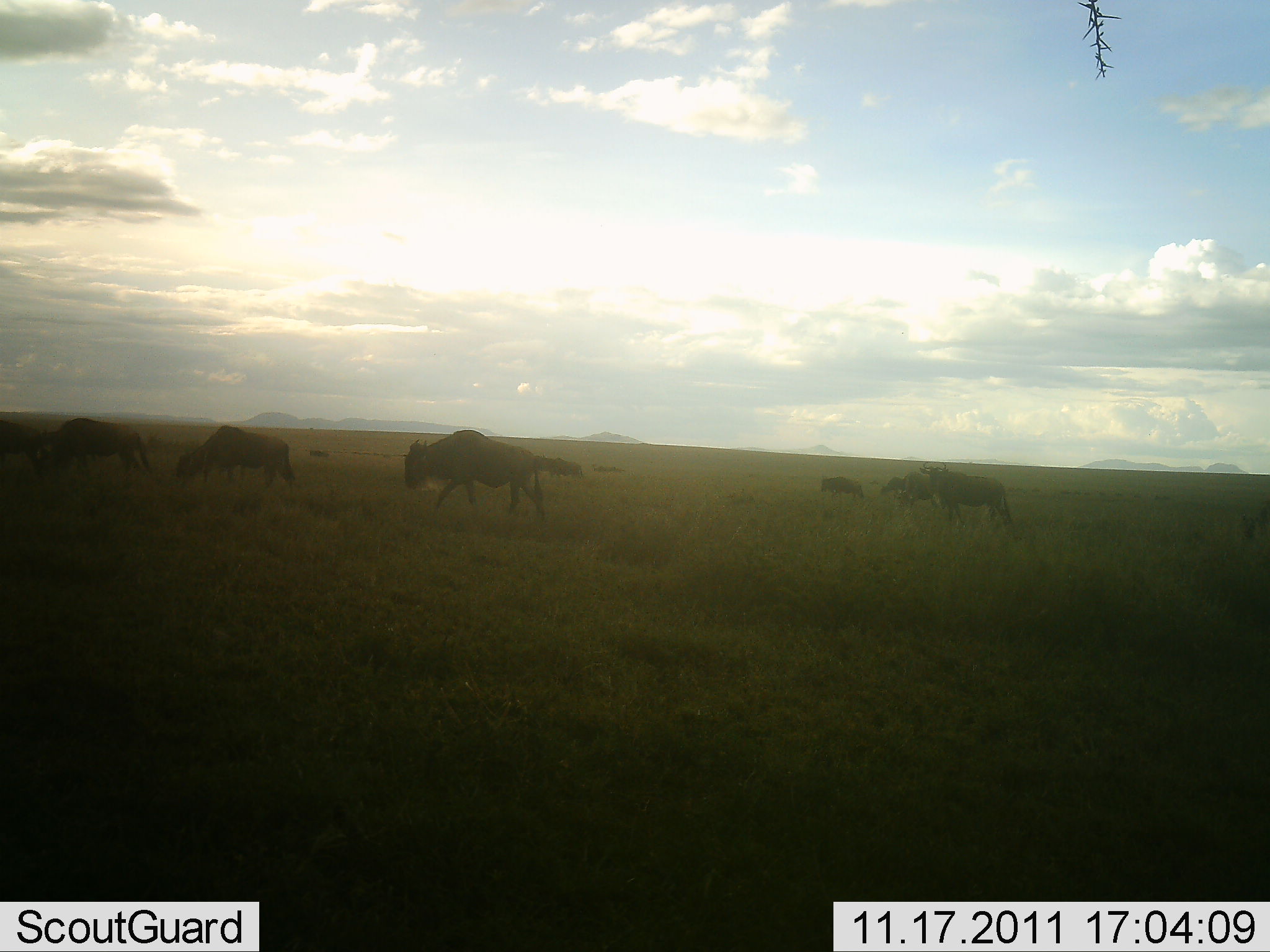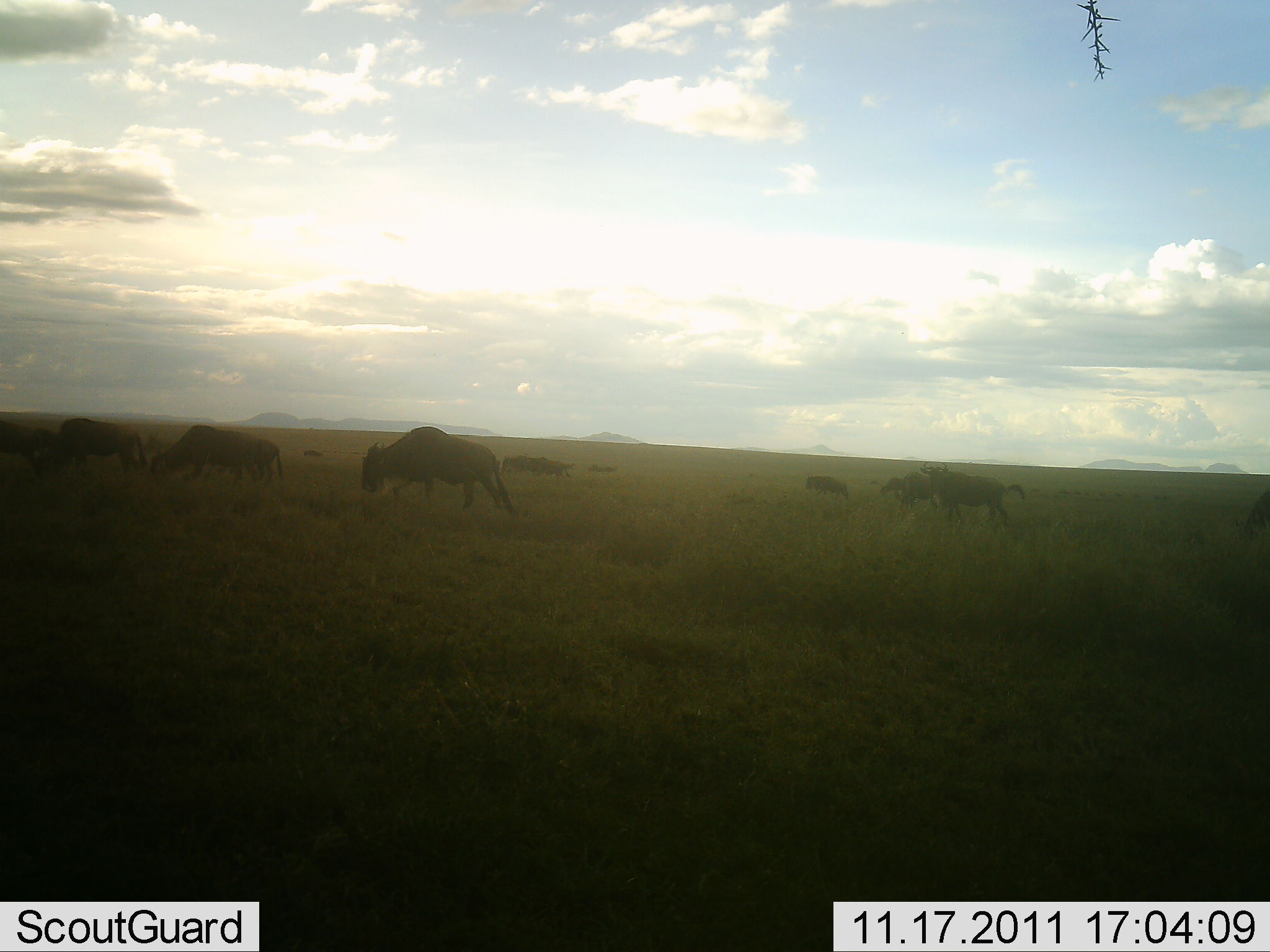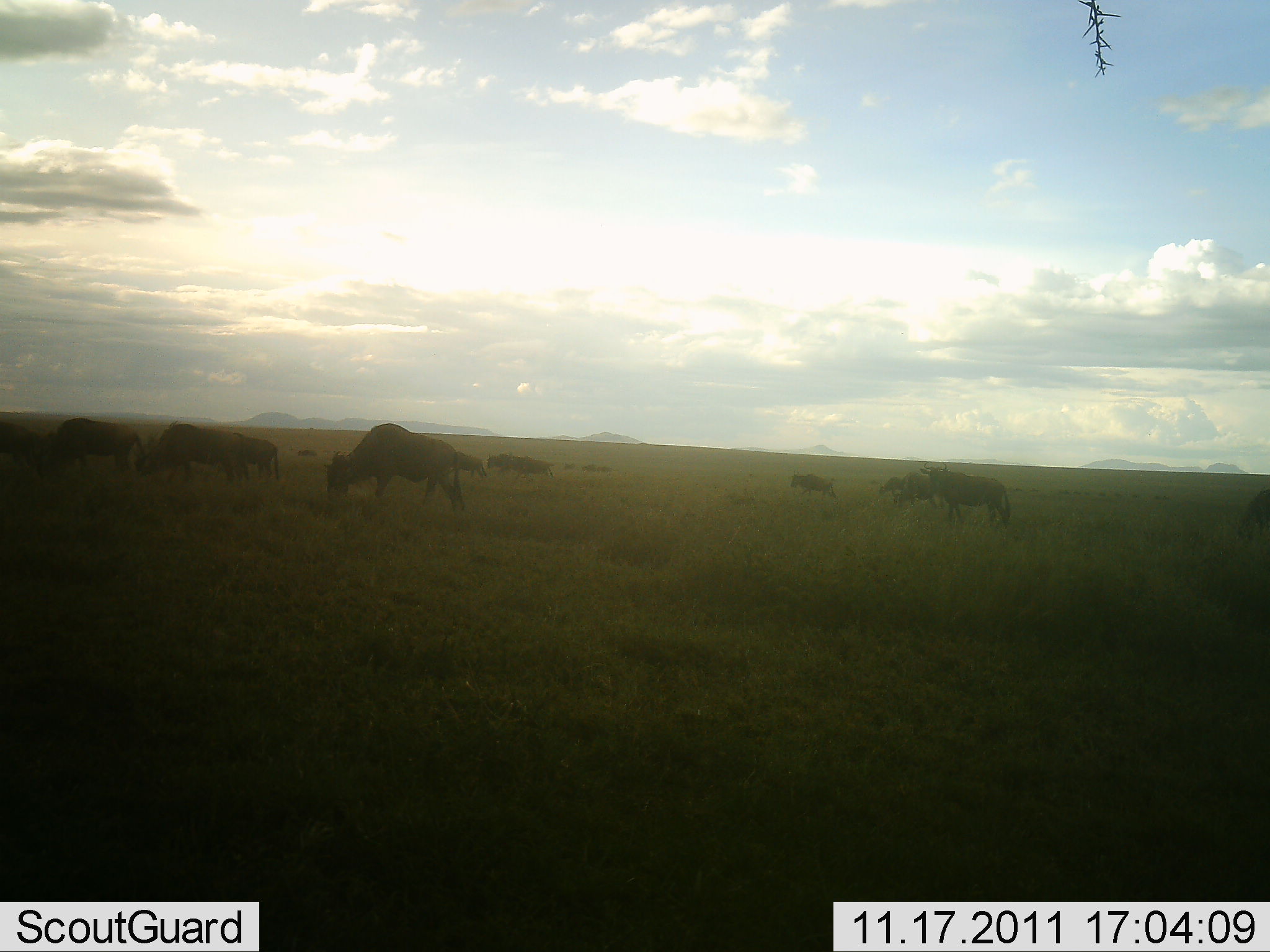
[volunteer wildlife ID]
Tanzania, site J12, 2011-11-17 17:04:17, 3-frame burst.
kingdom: Animalia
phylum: Chordata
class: Mammalia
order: Artiodactyla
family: Bovidae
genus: Connochaetes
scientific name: Connochaetes taurinus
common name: blue wildebeest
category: wildebeest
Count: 11-50.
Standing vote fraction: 8%.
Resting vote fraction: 0%.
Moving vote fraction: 58%.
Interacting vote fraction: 0%.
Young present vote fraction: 0%.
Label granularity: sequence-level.